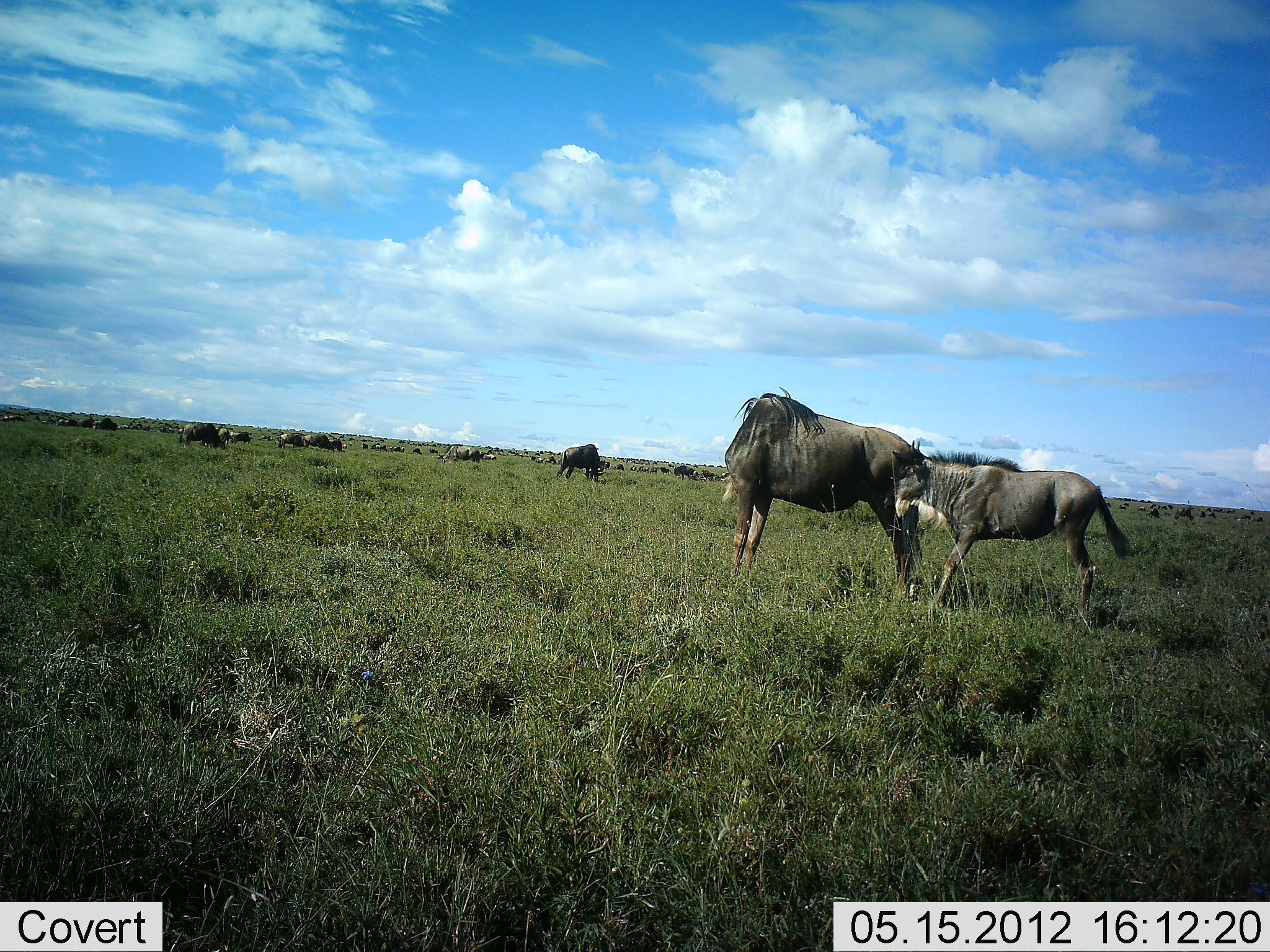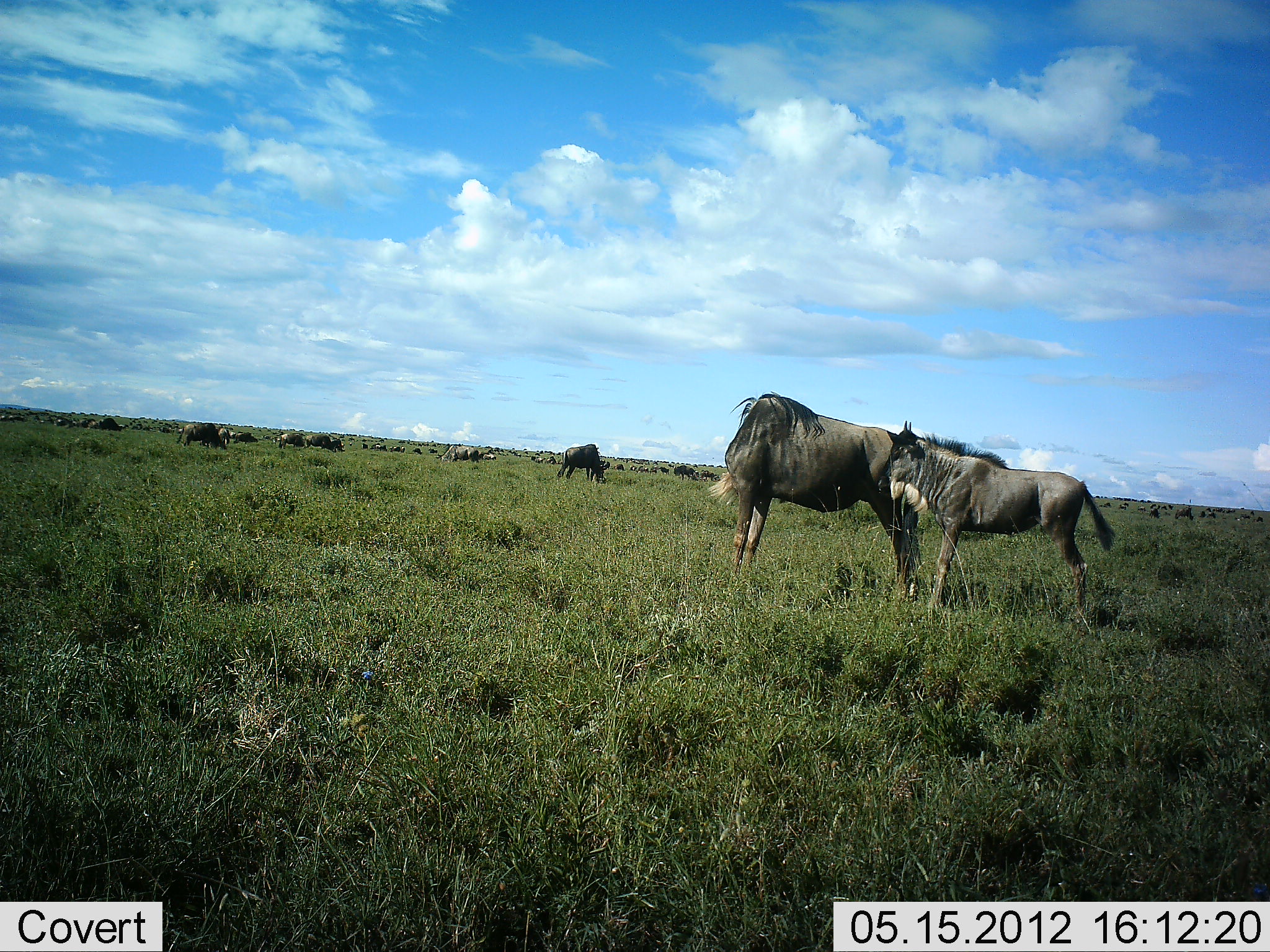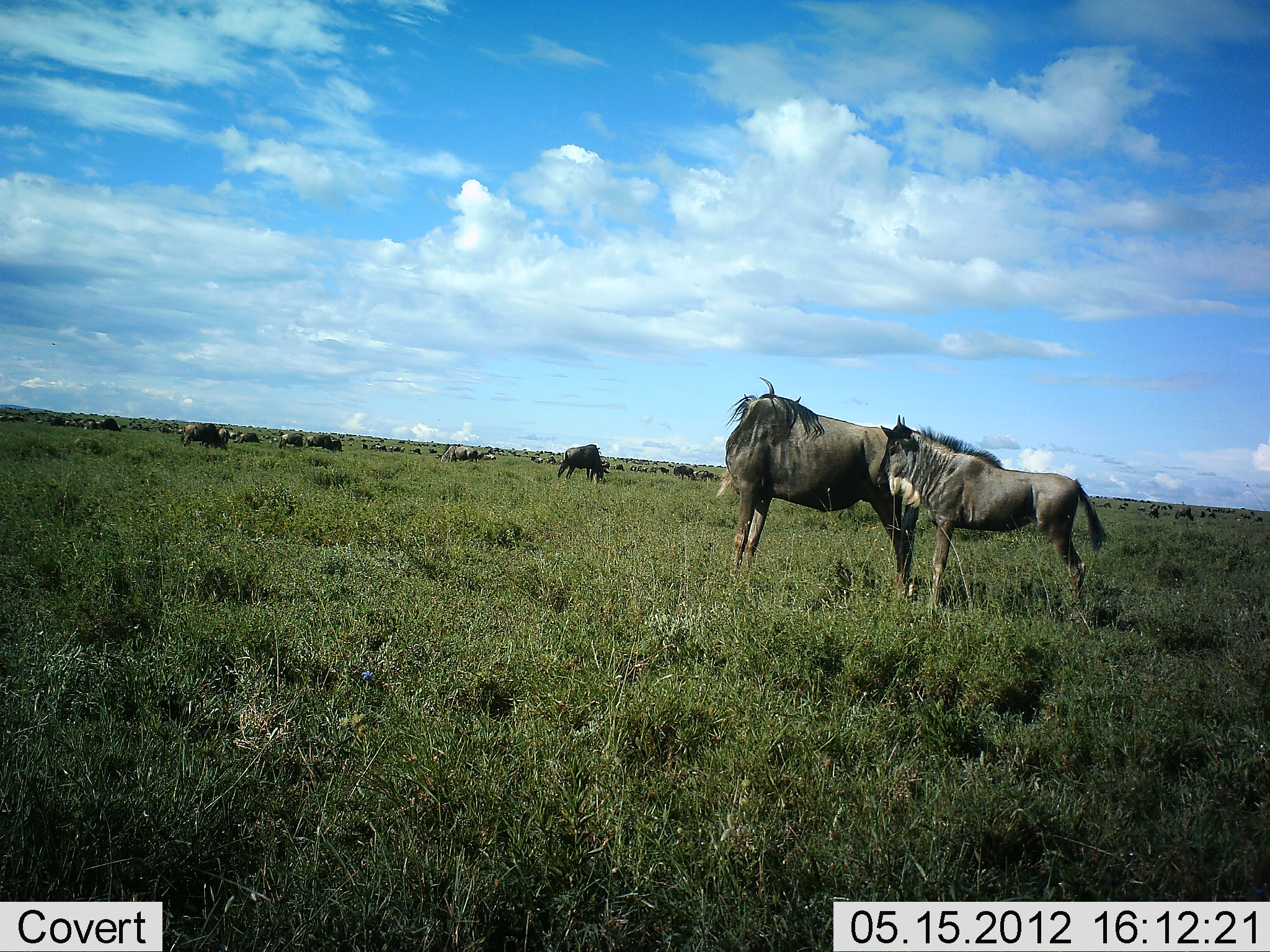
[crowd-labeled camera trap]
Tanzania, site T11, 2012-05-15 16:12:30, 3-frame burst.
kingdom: Animalia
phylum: Chordata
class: Mammalia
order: Artiodactyla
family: Bovidae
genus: Connochaetes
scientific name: Connochaetes taurinus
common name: blue wildebeest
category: wildebeest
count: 11-50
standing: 70%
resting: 30%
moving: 30%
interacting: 40%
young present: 90%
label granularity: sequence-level